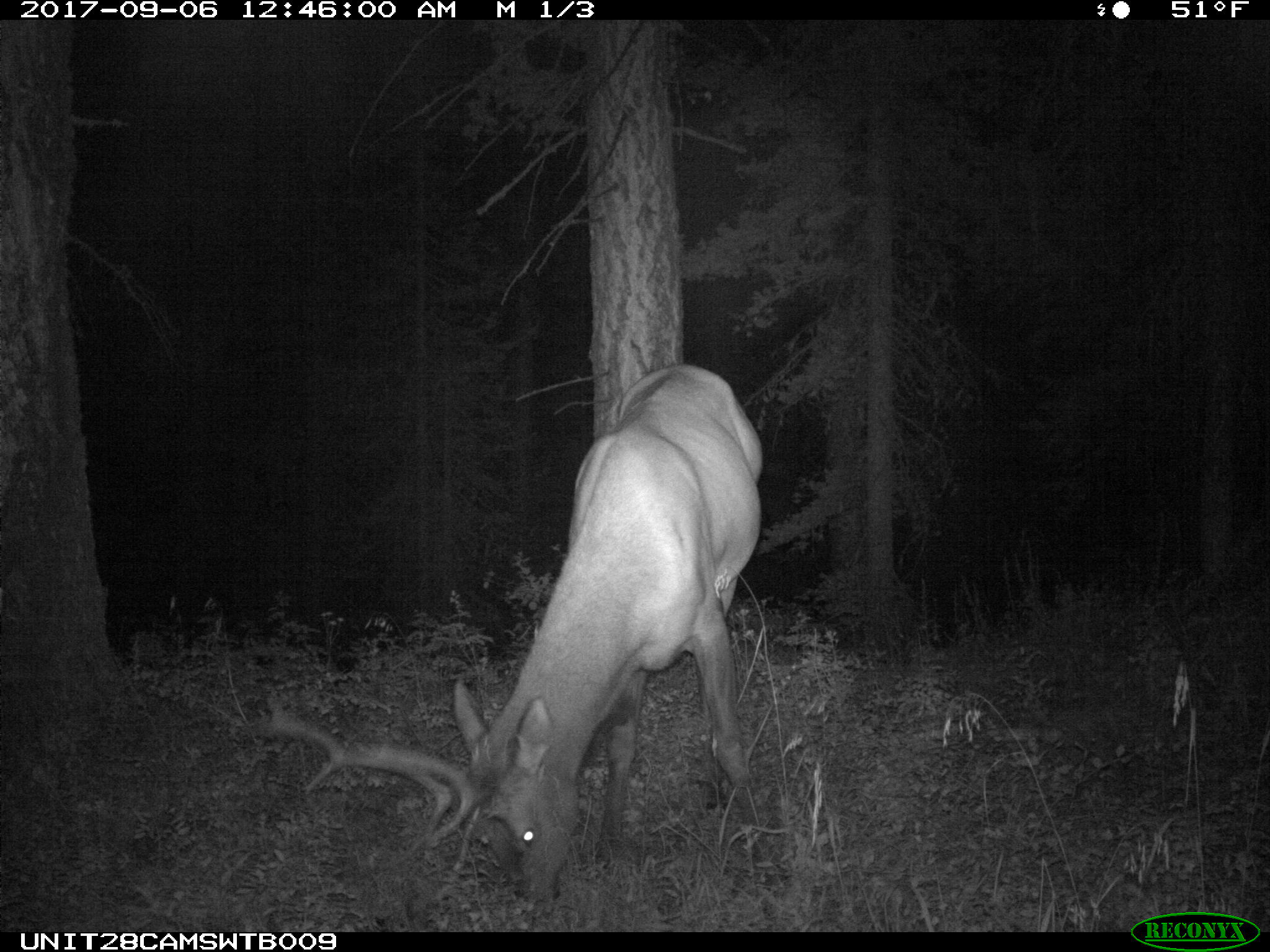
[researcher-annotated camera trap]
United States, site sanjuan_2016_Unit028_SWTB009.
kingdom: Animalia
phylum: Chordata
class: Mammalia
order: Artiodactyla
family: Cervidae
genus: Cervus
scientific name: Cervus elaphus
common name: red deer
Cervus elaphus (red deer).